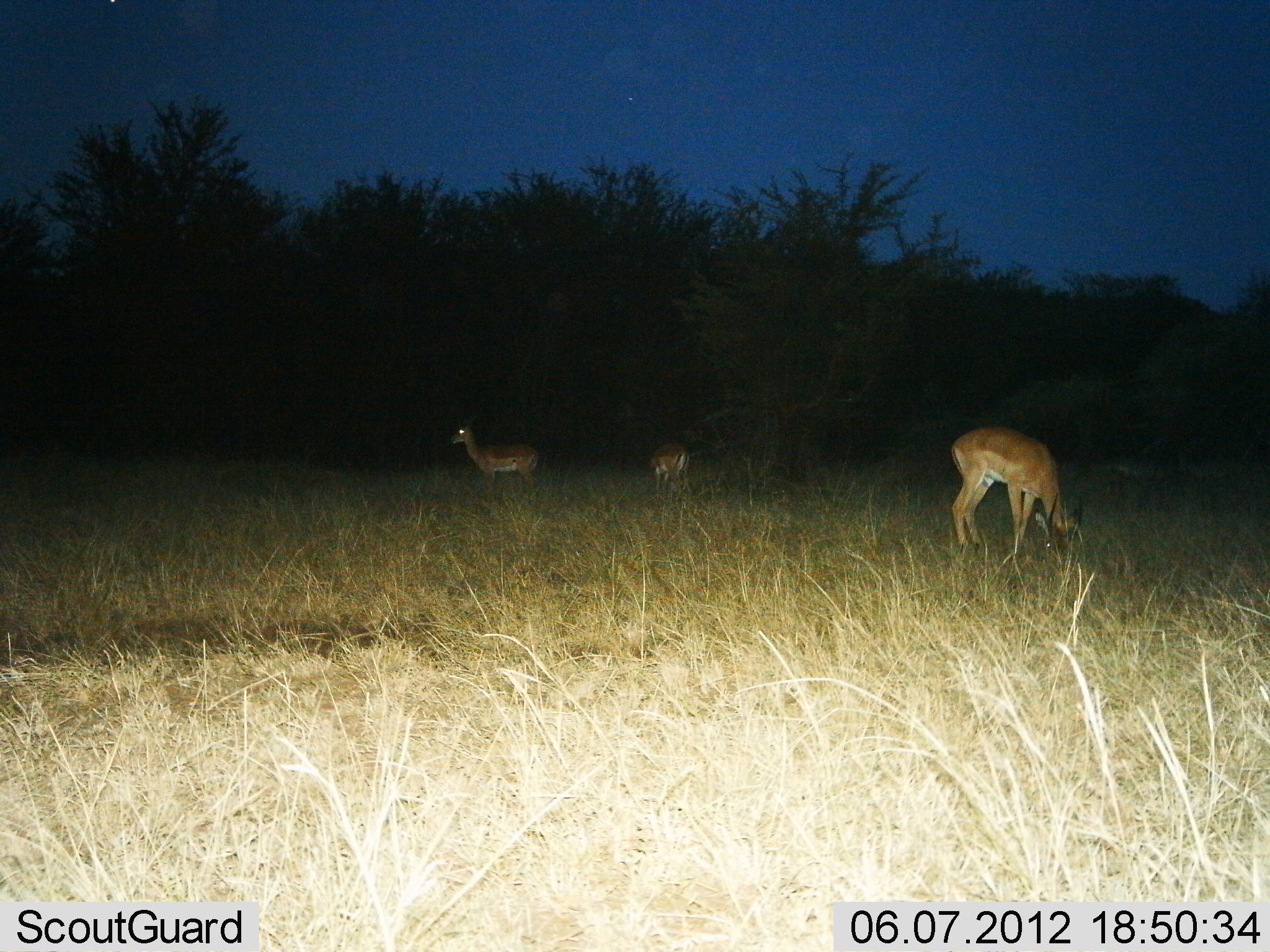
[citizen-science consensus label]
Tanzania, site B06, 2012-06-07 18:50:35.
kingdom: Animalia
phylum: Chordata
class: Mammalia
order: Artiodactyla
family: Bovidae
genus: Aepyceros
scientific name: Aepyceros melampus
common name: impala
Impala (Aepyceros melampus), count 3. Behavior (volunteer vote fractions): standing 80%, resting 0%, moving 0%, interacting 0%. Young present (vote fraction): 0%. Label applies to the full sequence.